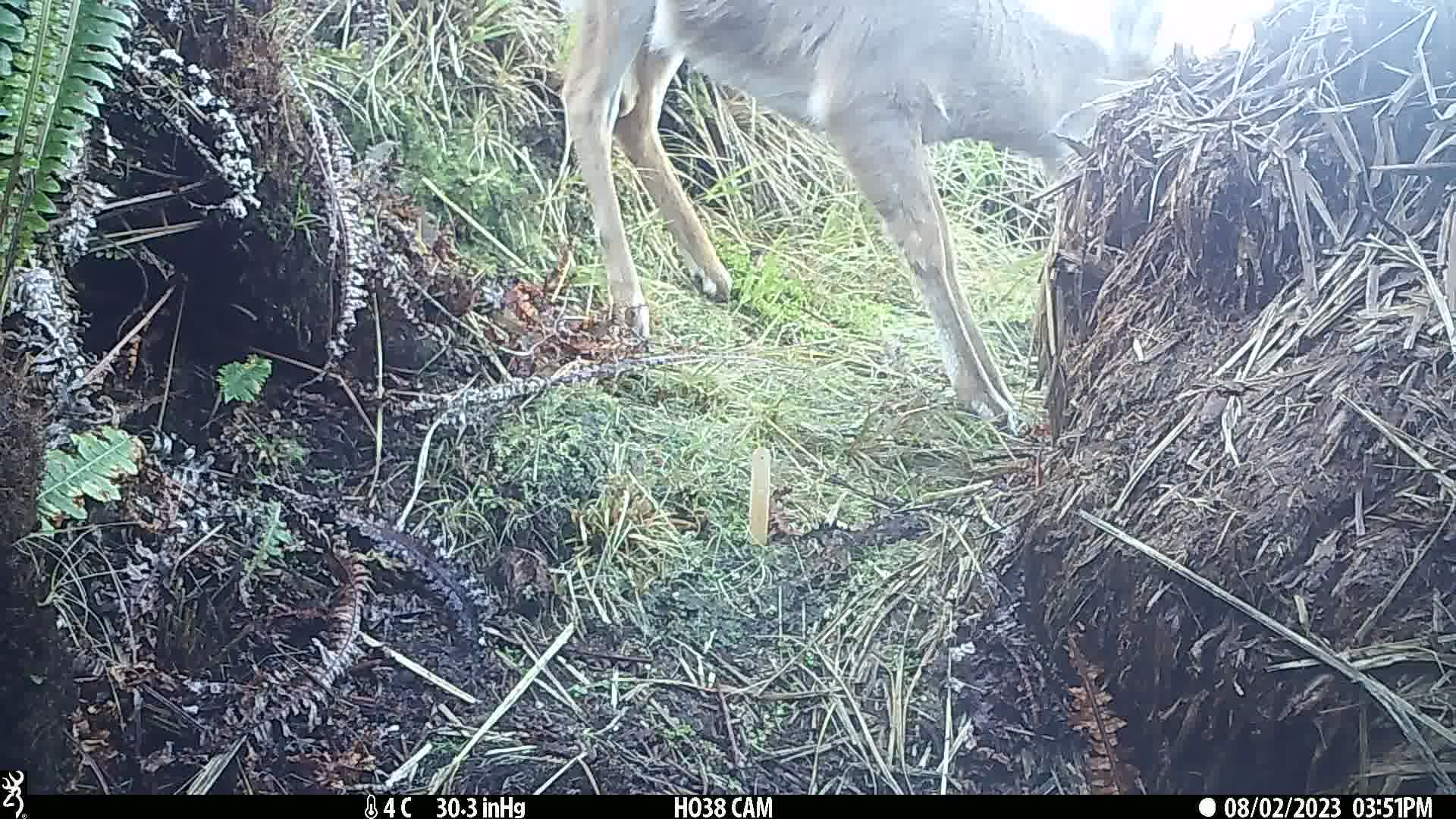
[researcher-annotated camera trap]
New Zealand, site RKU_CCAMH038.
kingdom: Animalia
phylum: Chordata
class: Mammalia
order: Artiodactyla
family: Cervidae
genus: Odocoileus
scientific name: Odocoileus virginianus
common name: white-tailed deer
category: white tailed deer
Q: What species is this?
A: White tailed deer (white-tailed deer) (Odocoileus virginianus).